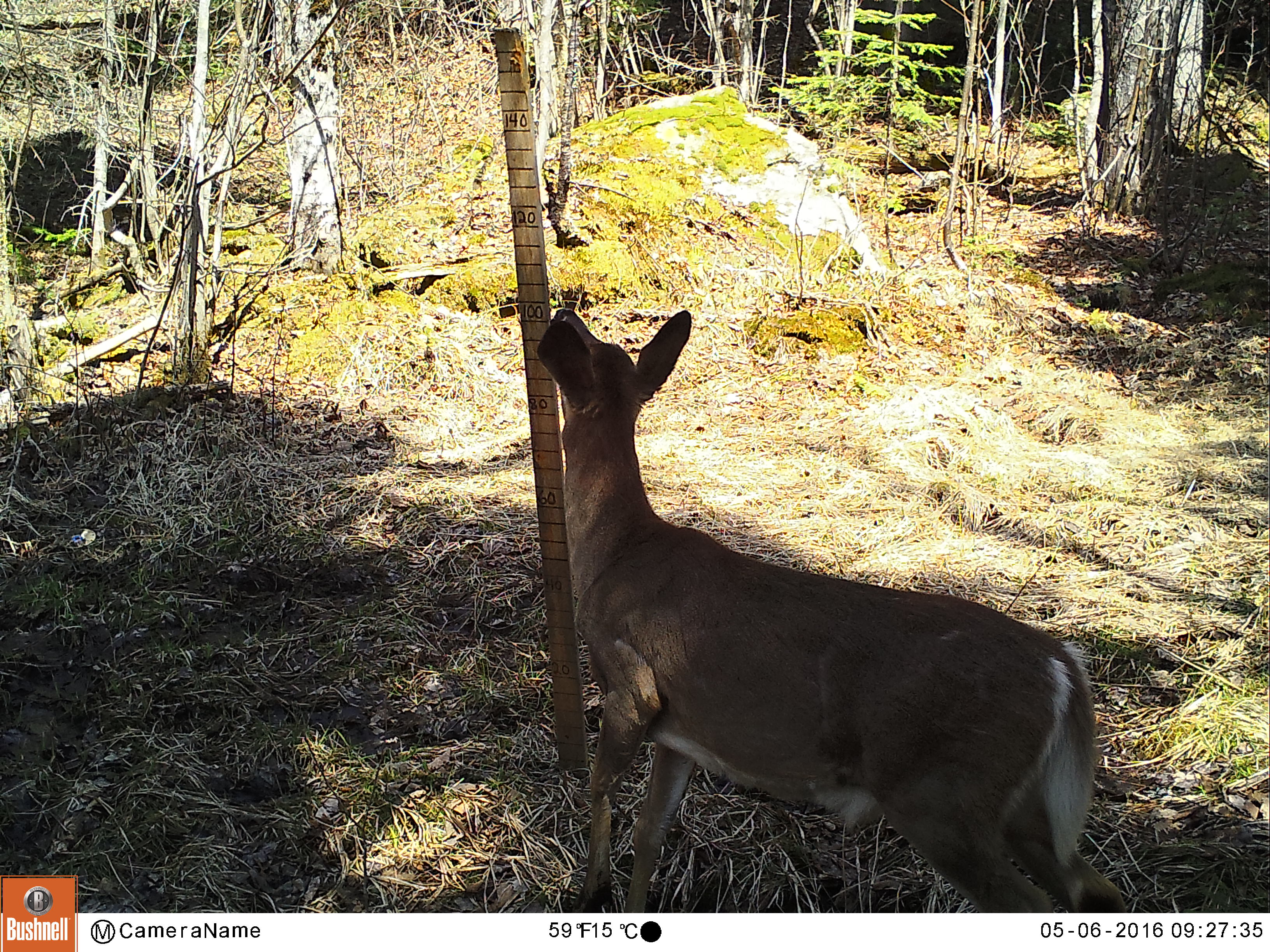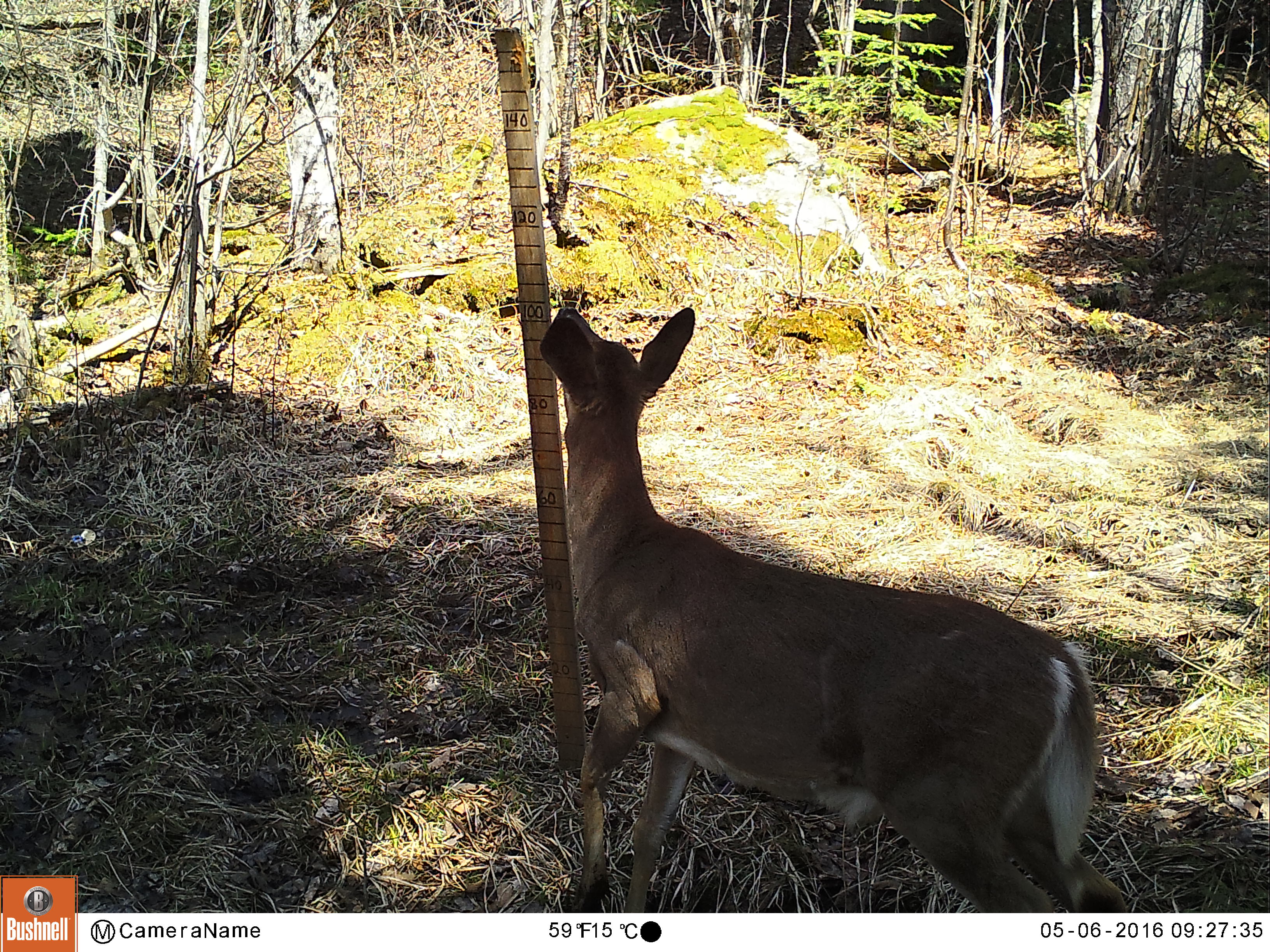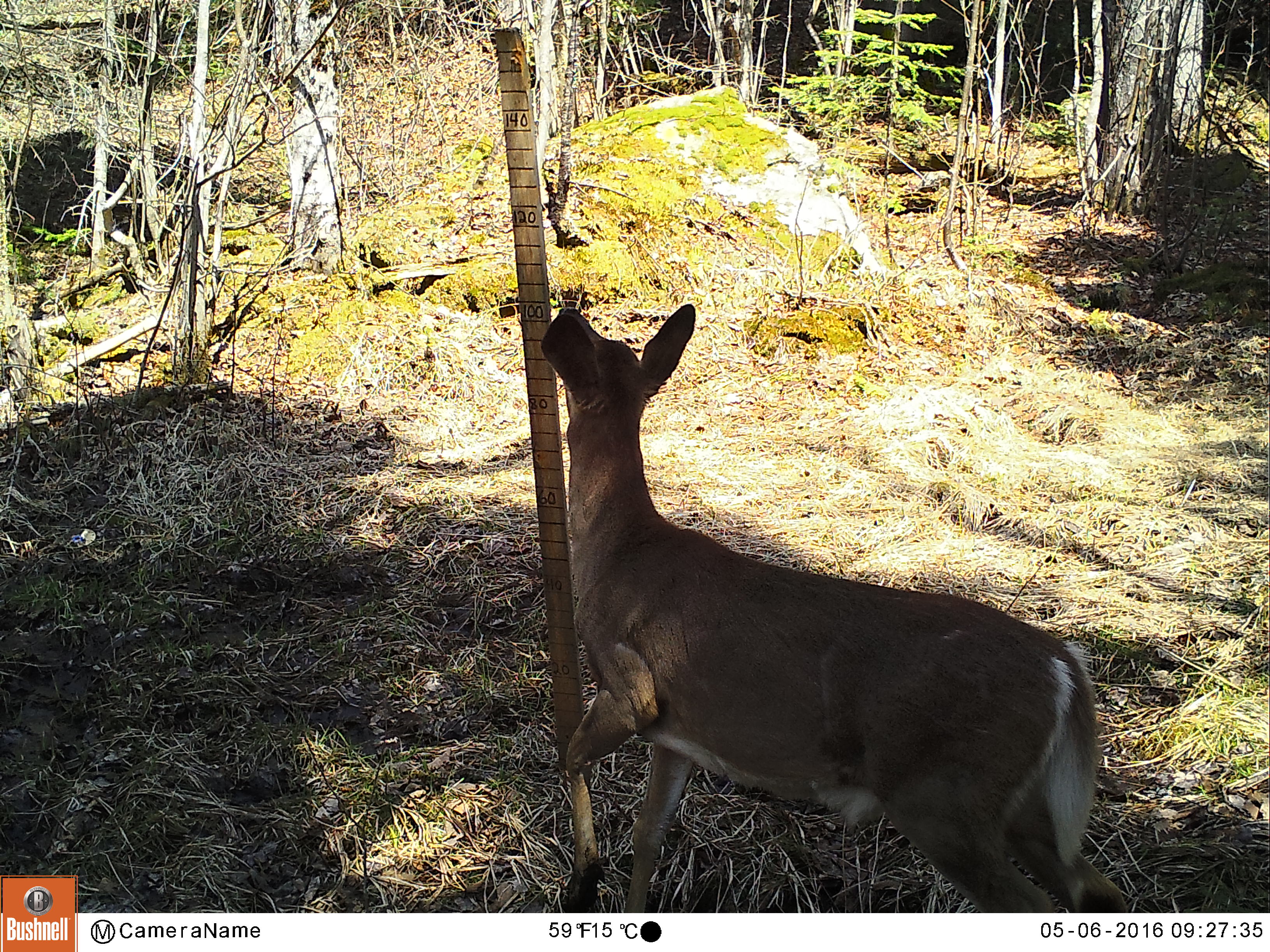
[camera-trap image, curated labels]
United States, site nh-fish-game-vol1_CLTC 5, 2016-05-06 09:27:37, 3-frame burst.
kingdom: Animalia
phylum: Chordata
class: Mammalia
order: Artiodactyla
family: Cervidae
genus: Odocoileus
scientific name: Odocoileus virginianus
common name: white-tailed deer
White-tailed deer (Odocoileus virginianus).